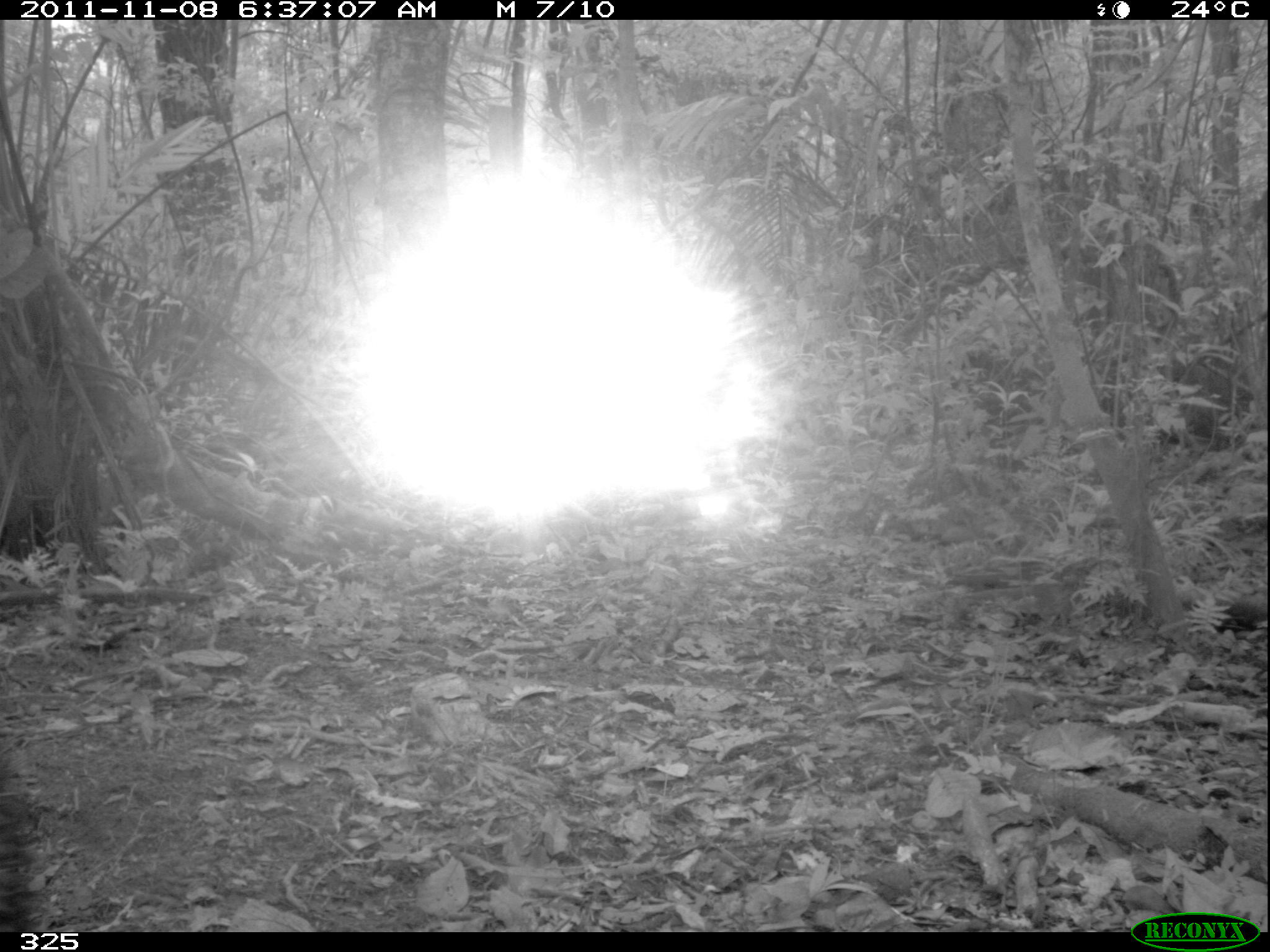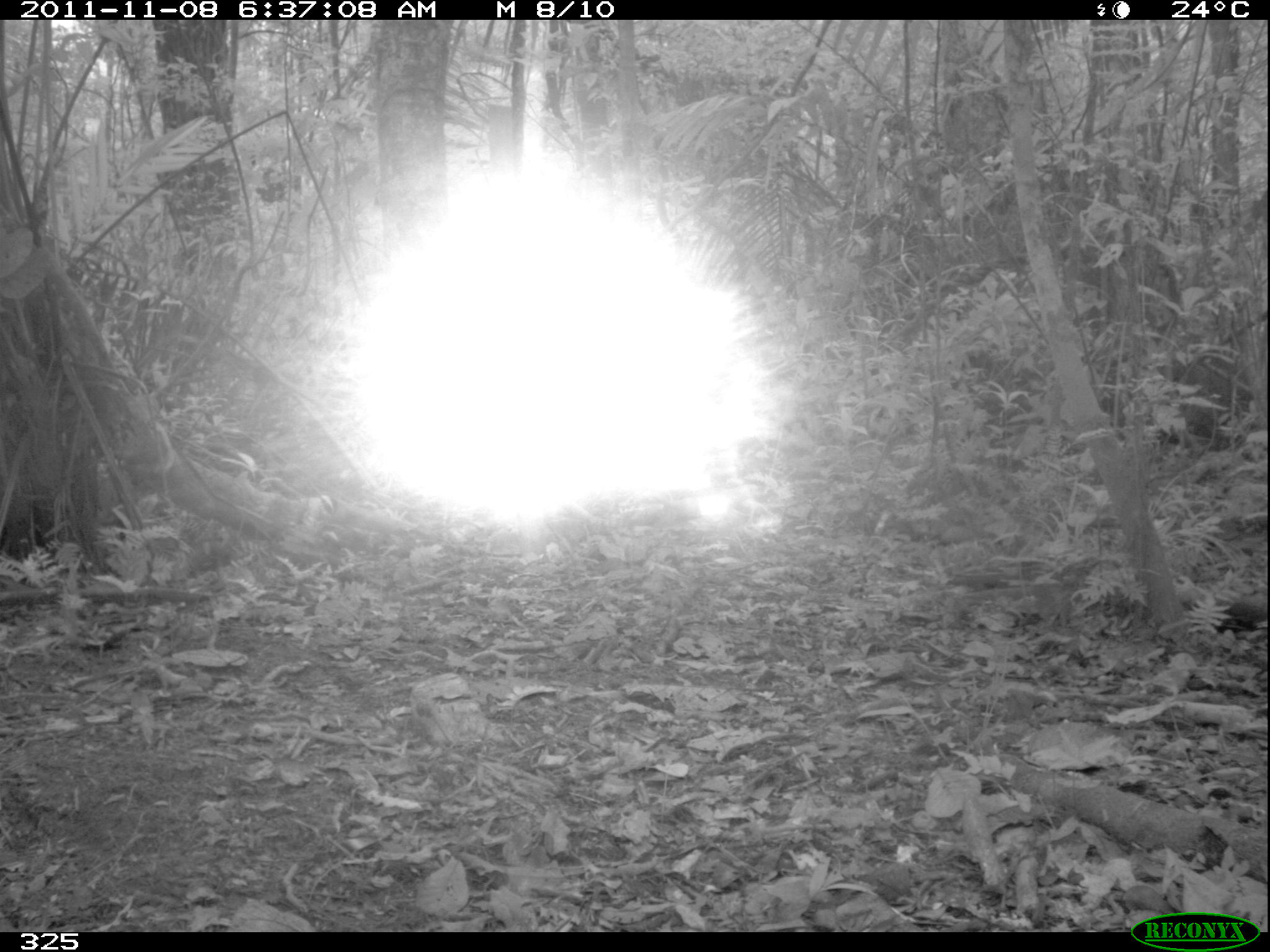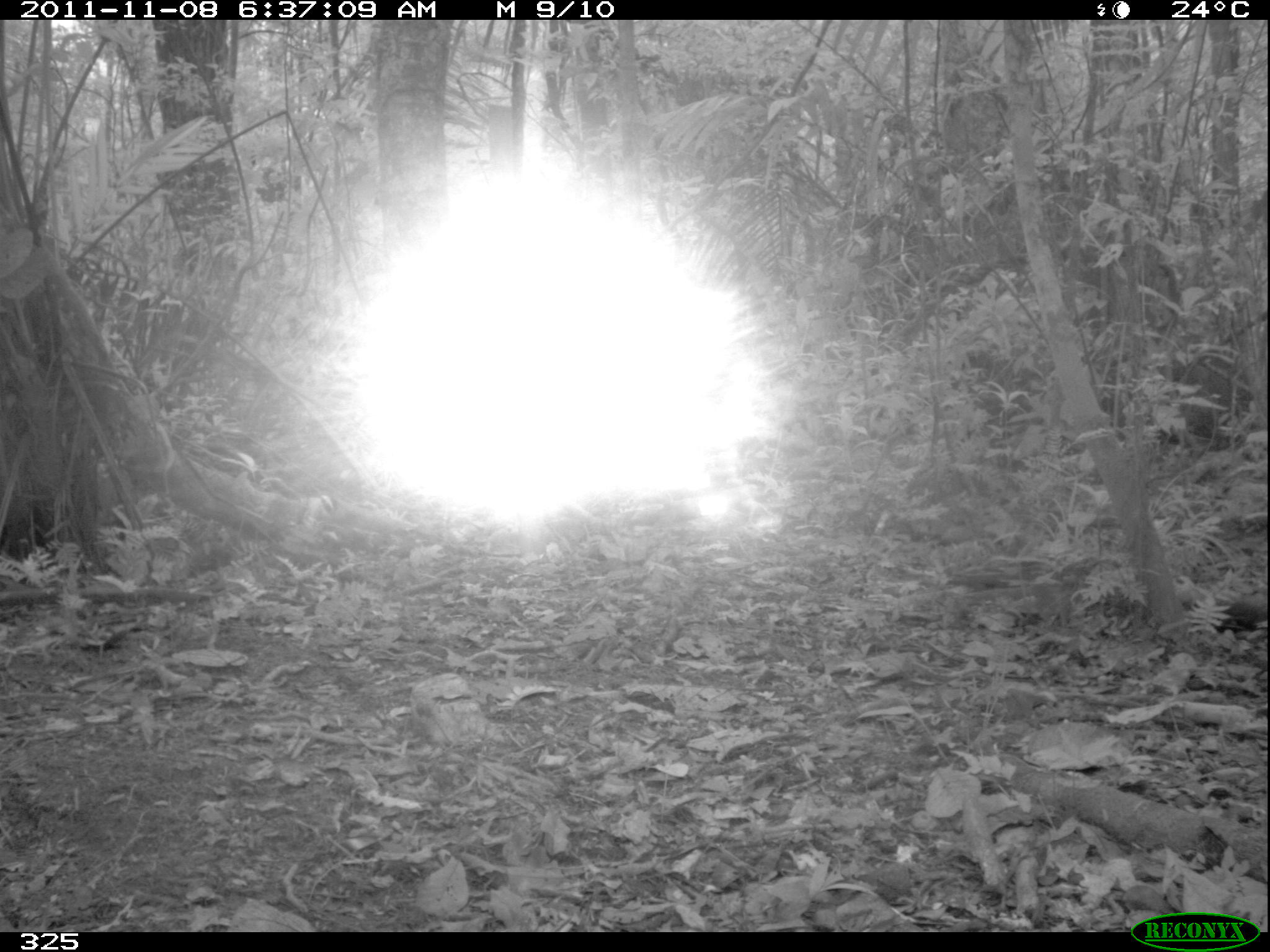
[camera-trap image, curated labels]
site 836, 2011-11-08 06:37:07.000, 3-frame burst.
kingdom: Animalia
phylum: Chordata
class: Mammalia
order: Artiodactyla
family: Tayassuidae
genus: Tayassu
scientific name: Tayassu pecari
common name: white-lipped peccary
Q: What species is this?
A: Tayassu pecari (white-lipped peccary).